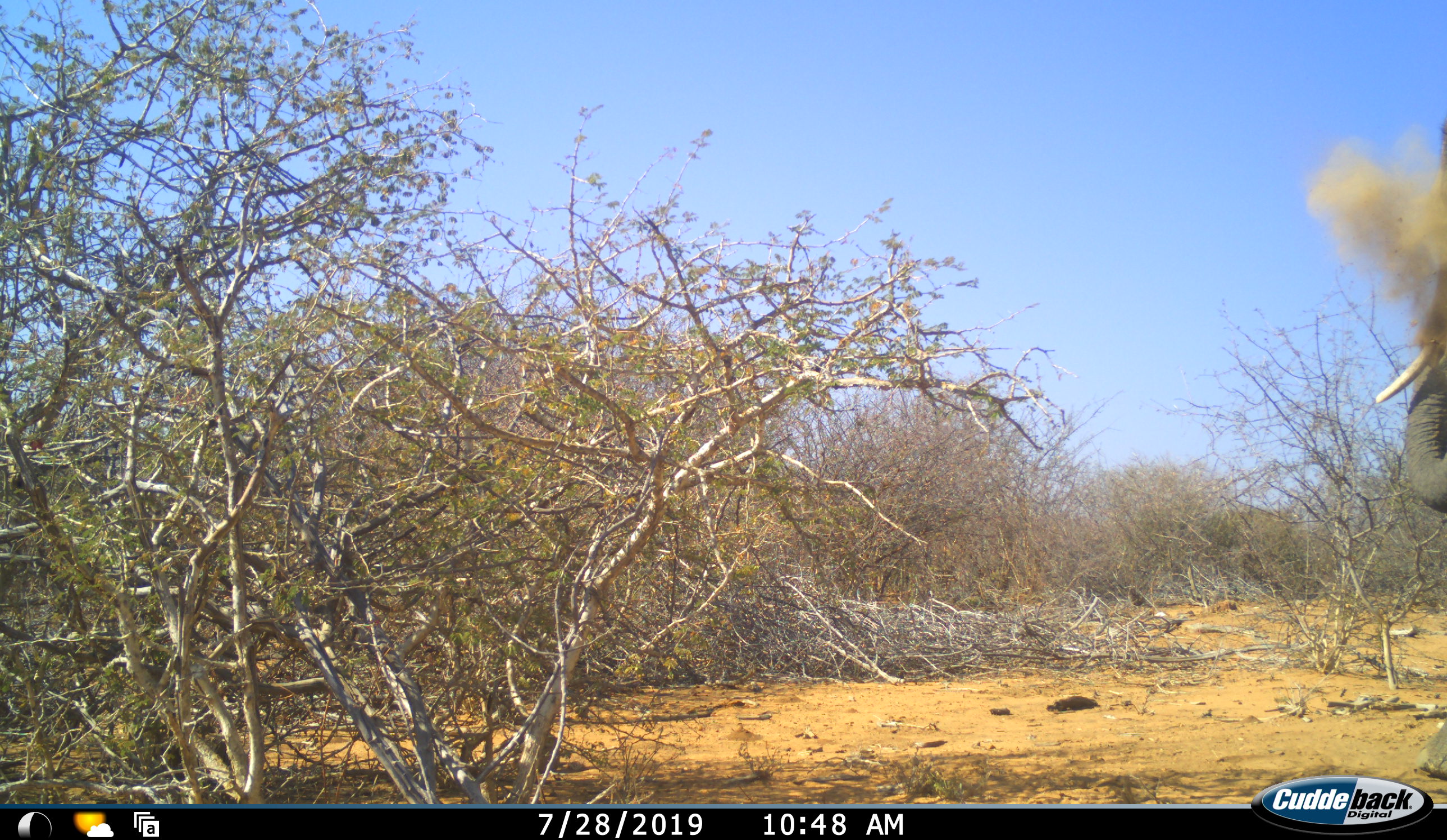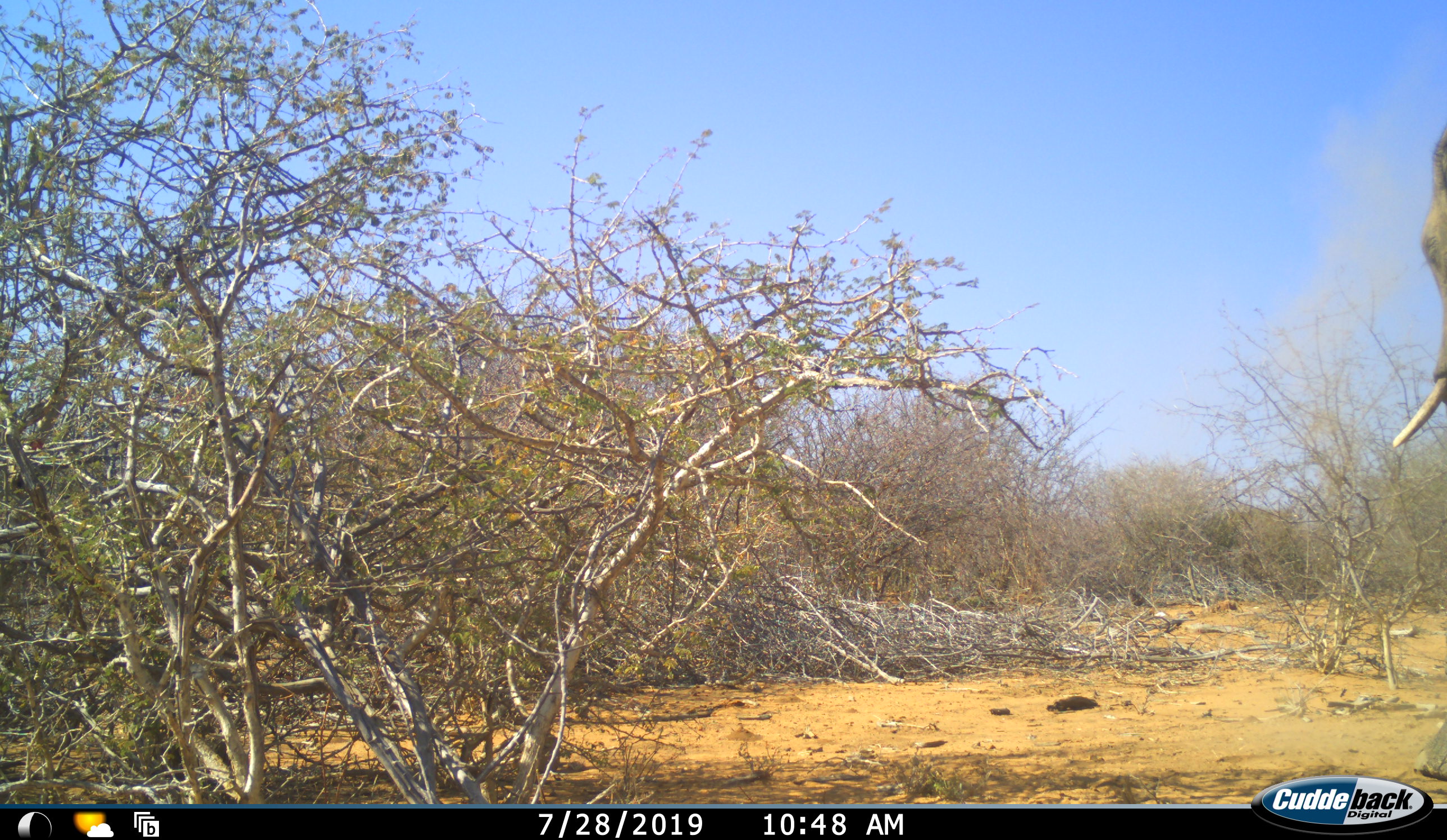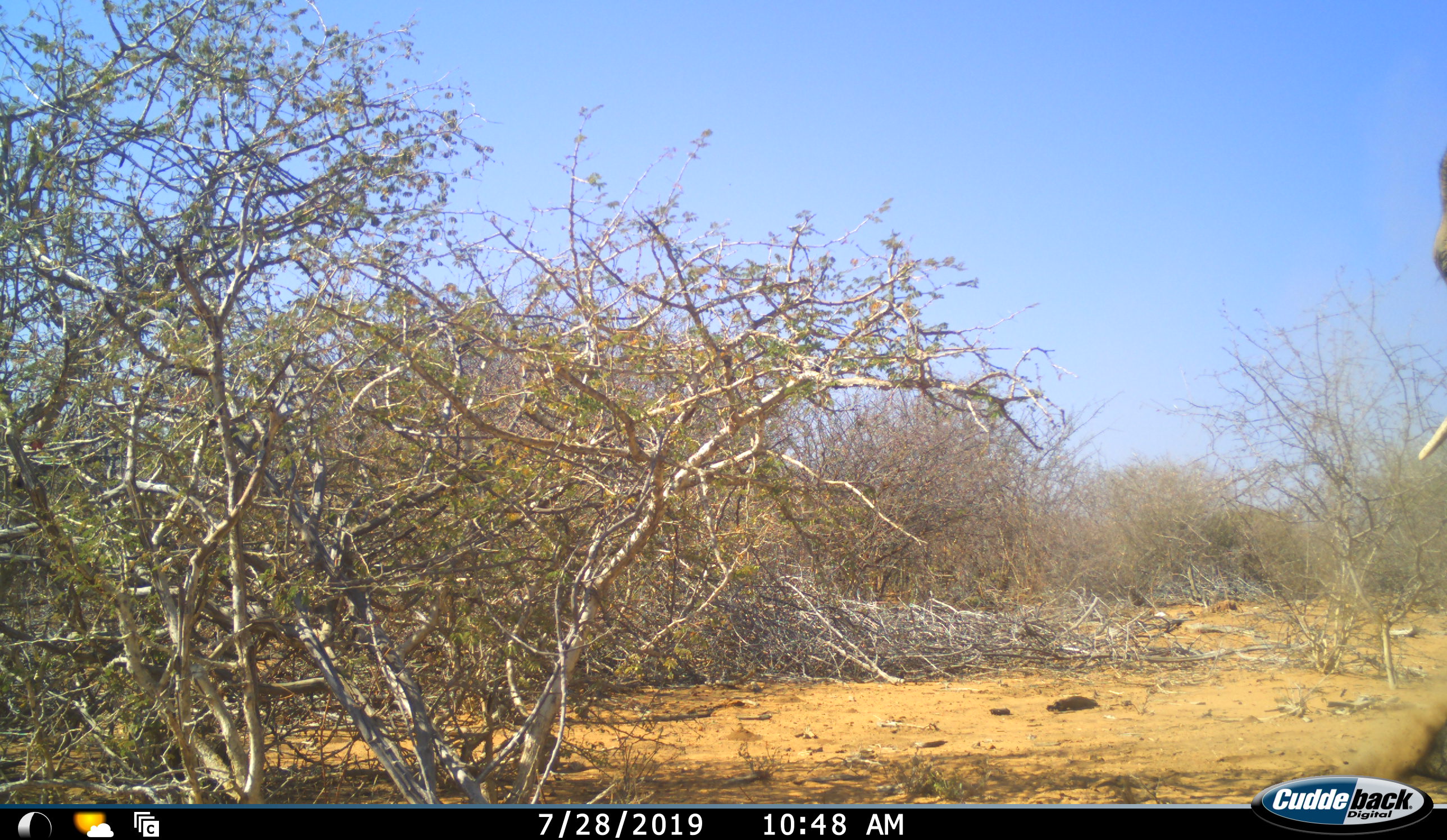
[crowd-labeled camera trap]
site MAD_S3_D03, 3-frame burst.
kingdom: Animalia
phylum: Chordata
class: Mammalia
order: Proboscidea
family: Elephantidae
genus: Loxodonta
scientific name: Loxodonta africana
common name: african bush elephant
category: elephant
Elephant (african bush elephant) (Loxodonta africana), count 1. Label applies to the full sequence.